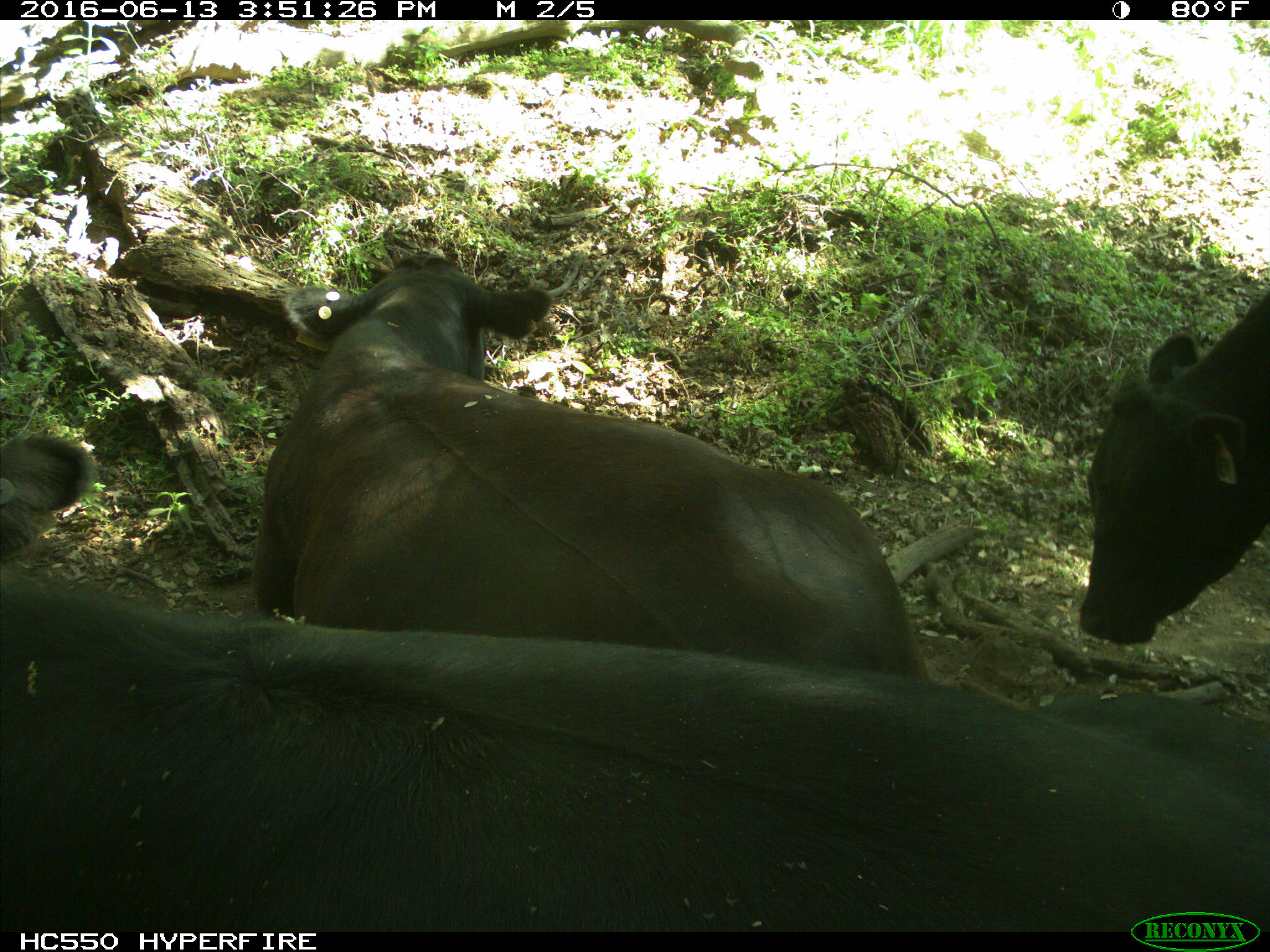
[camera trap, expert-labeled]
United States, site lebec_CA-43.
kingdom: Animalia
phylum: Chordata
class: Mammalia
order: Artiodactyla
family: Bovidae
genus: Bos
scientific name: Bos taurus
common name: domestic cow